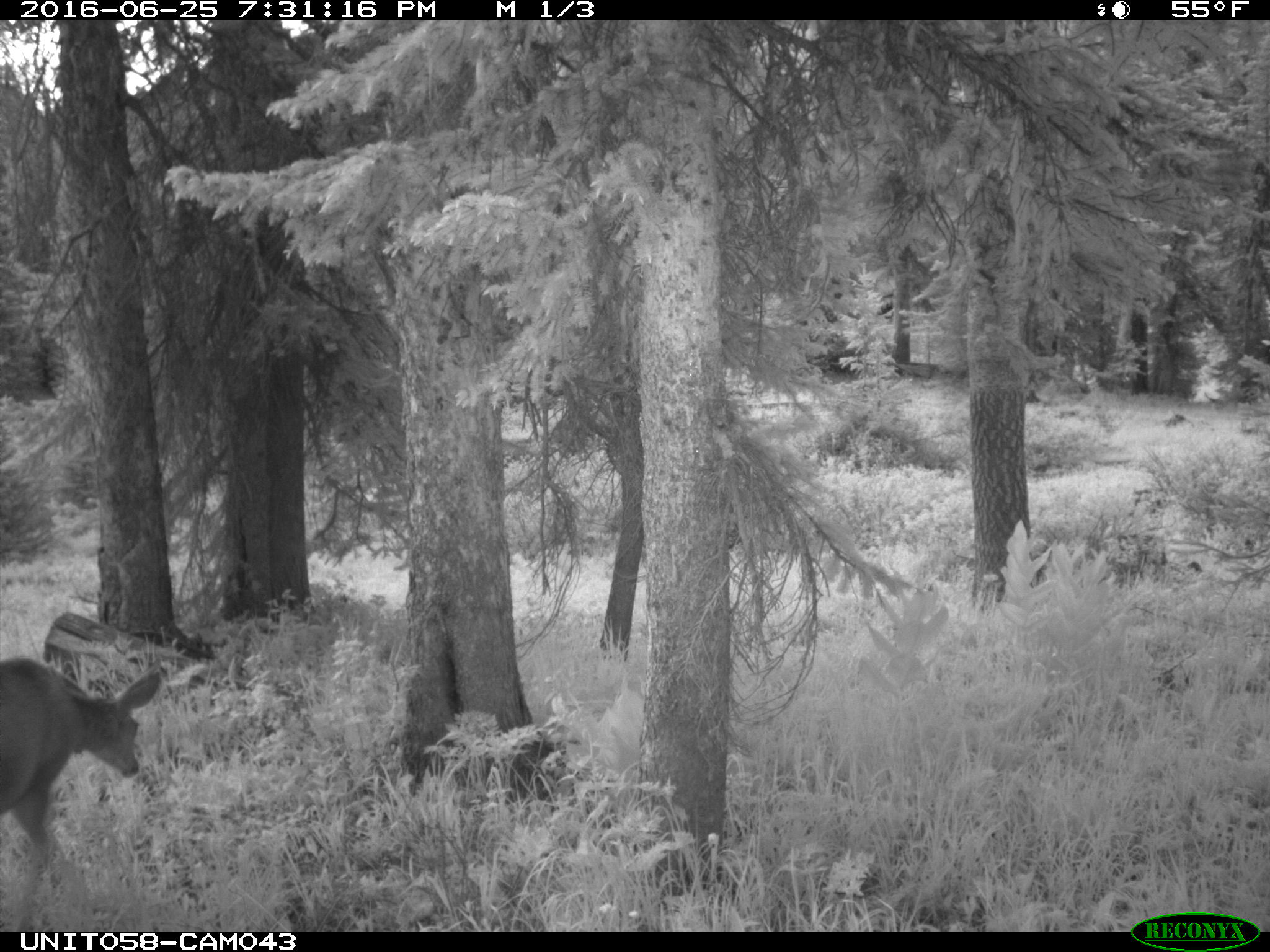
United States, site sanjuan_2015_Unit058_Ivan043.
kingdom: Animalia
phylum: Chordata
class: Mammalia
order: Artiodactyla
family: Cervidae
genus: Odocoileus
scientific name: Odocoileus hemionus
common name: mule deer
Odocoileus hemionus (mule deer).